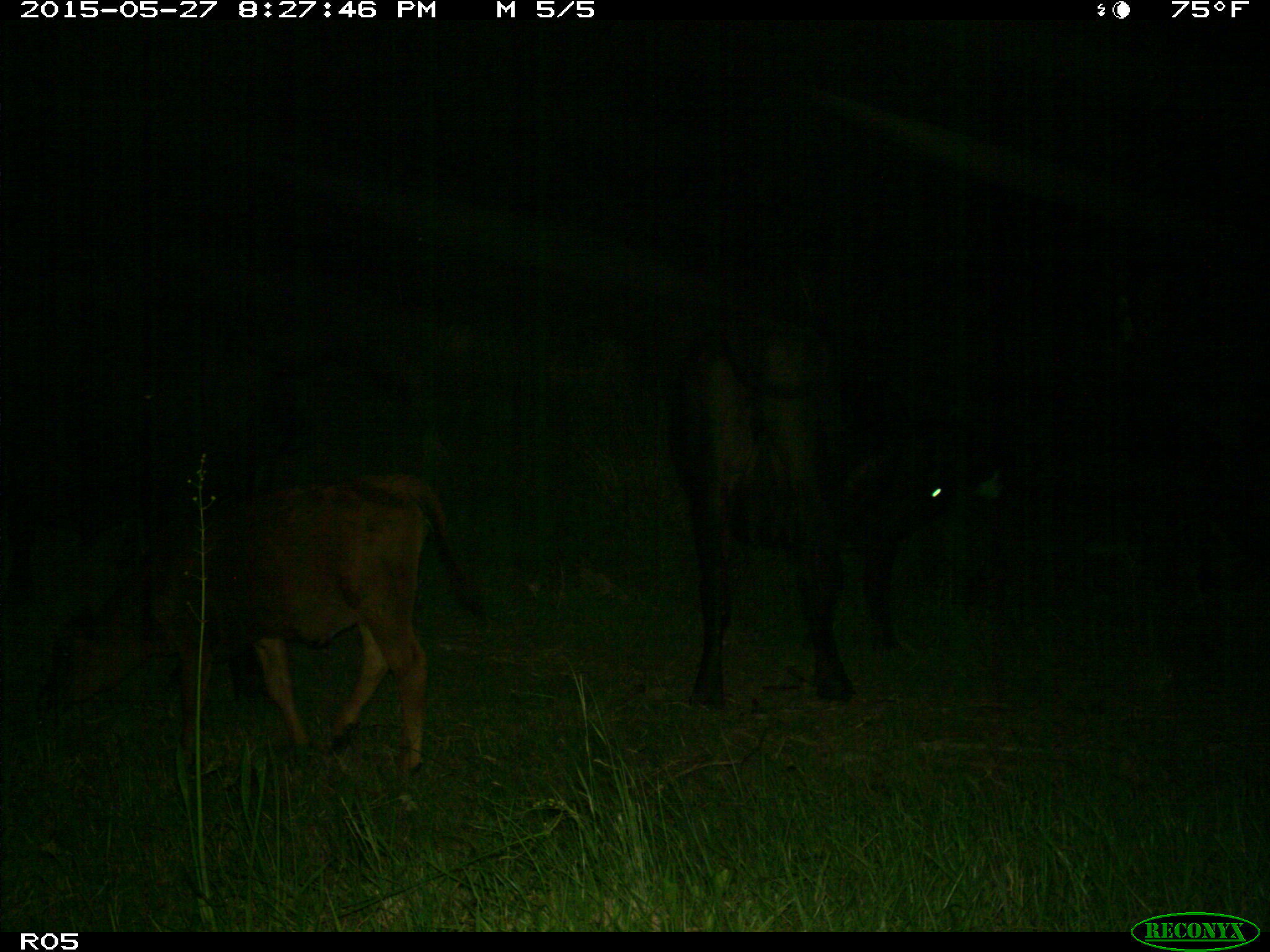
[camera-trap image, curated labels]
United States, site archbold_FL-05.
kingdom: Animalia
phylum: Chordata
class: Mammalia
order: Artiodactyla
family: Bovidae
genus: Bos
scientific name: Bos taurus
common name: domestic cow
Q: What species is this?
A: Bos taurus (domestic cow).